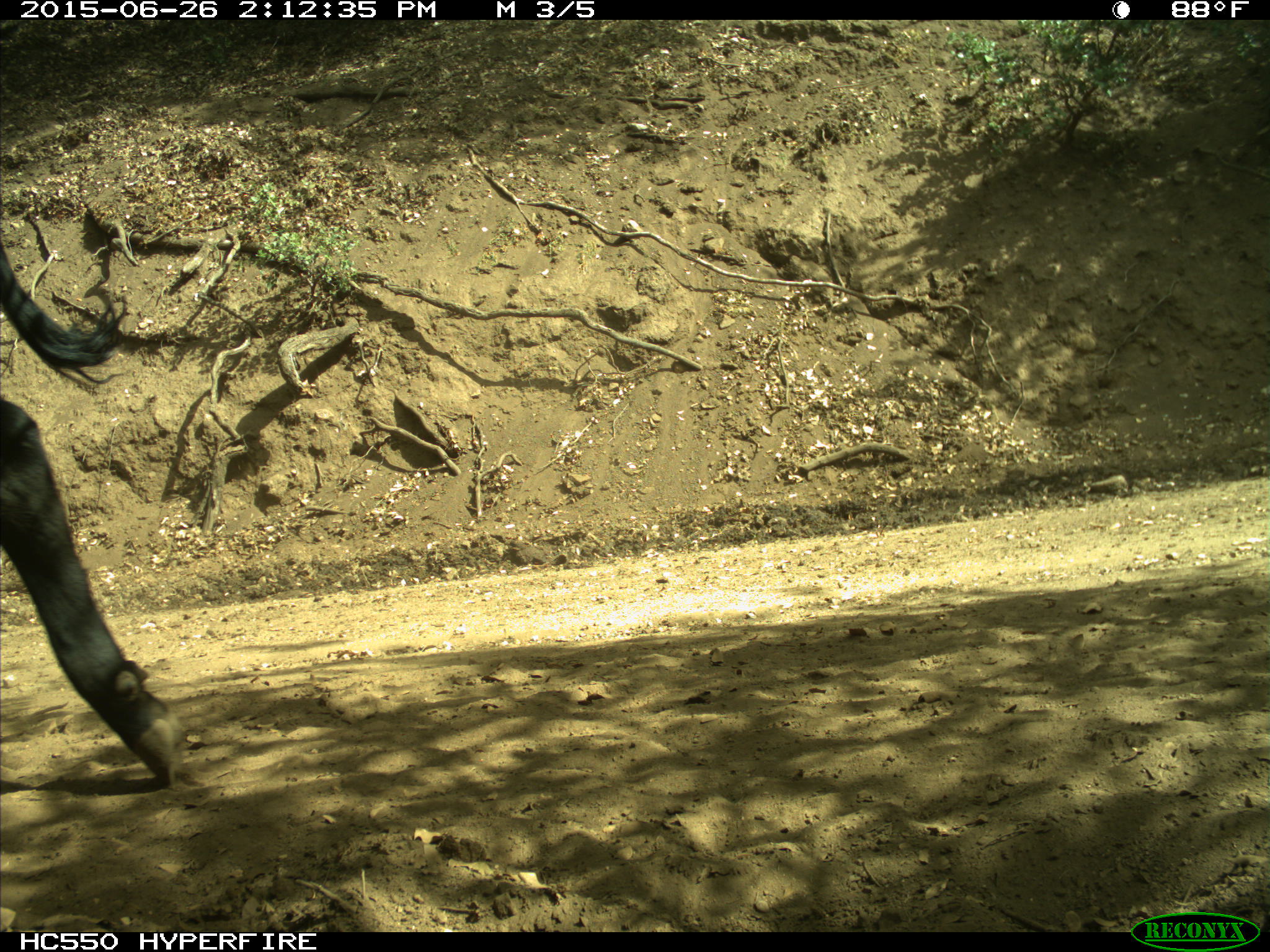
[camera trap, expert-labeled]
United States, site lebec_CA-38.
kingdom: Animalia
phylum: Chordata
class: Mammalia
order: Artiodactyla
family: Bovidae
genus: Bos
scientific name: Bos taurus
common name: domestic cow